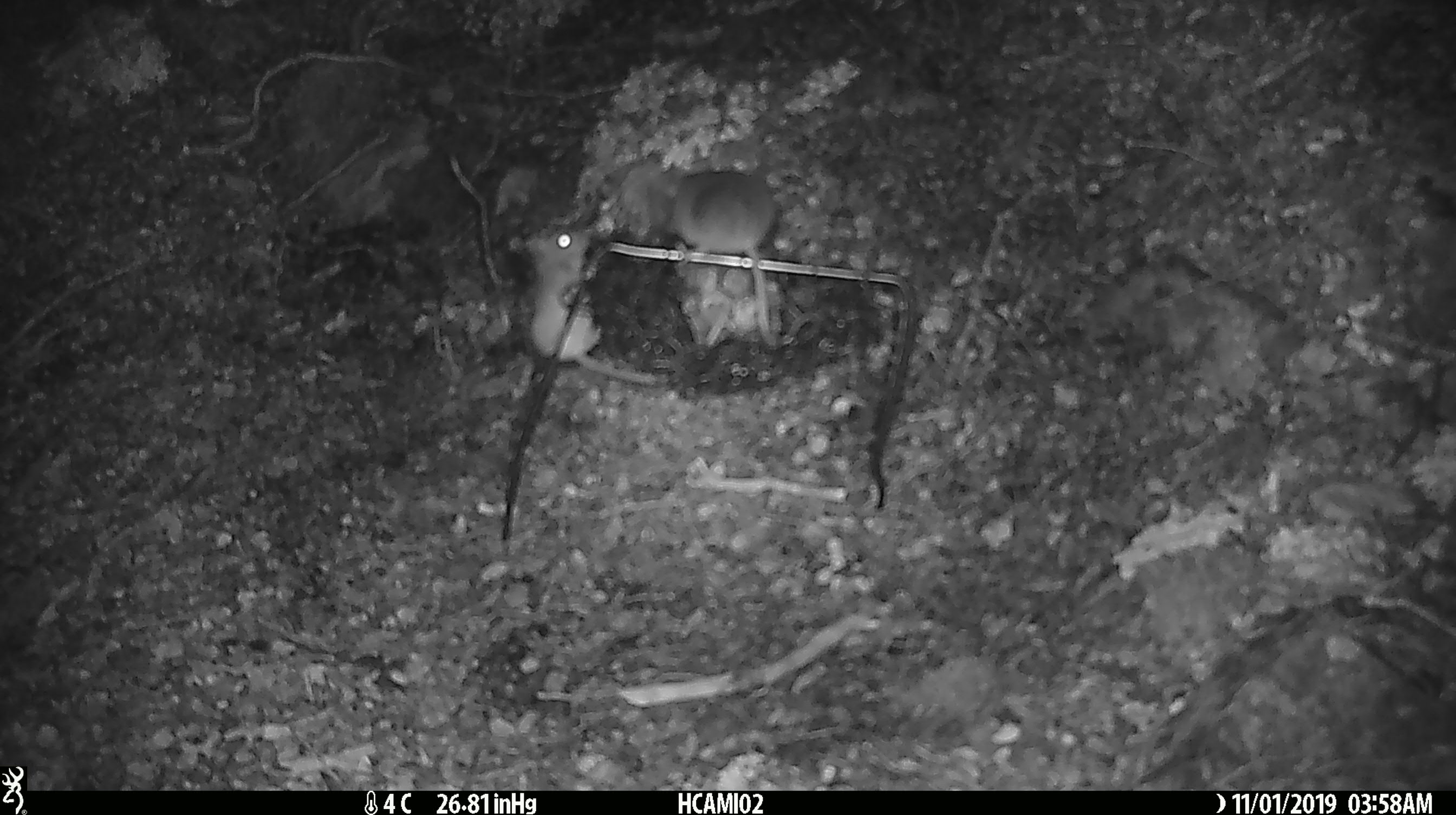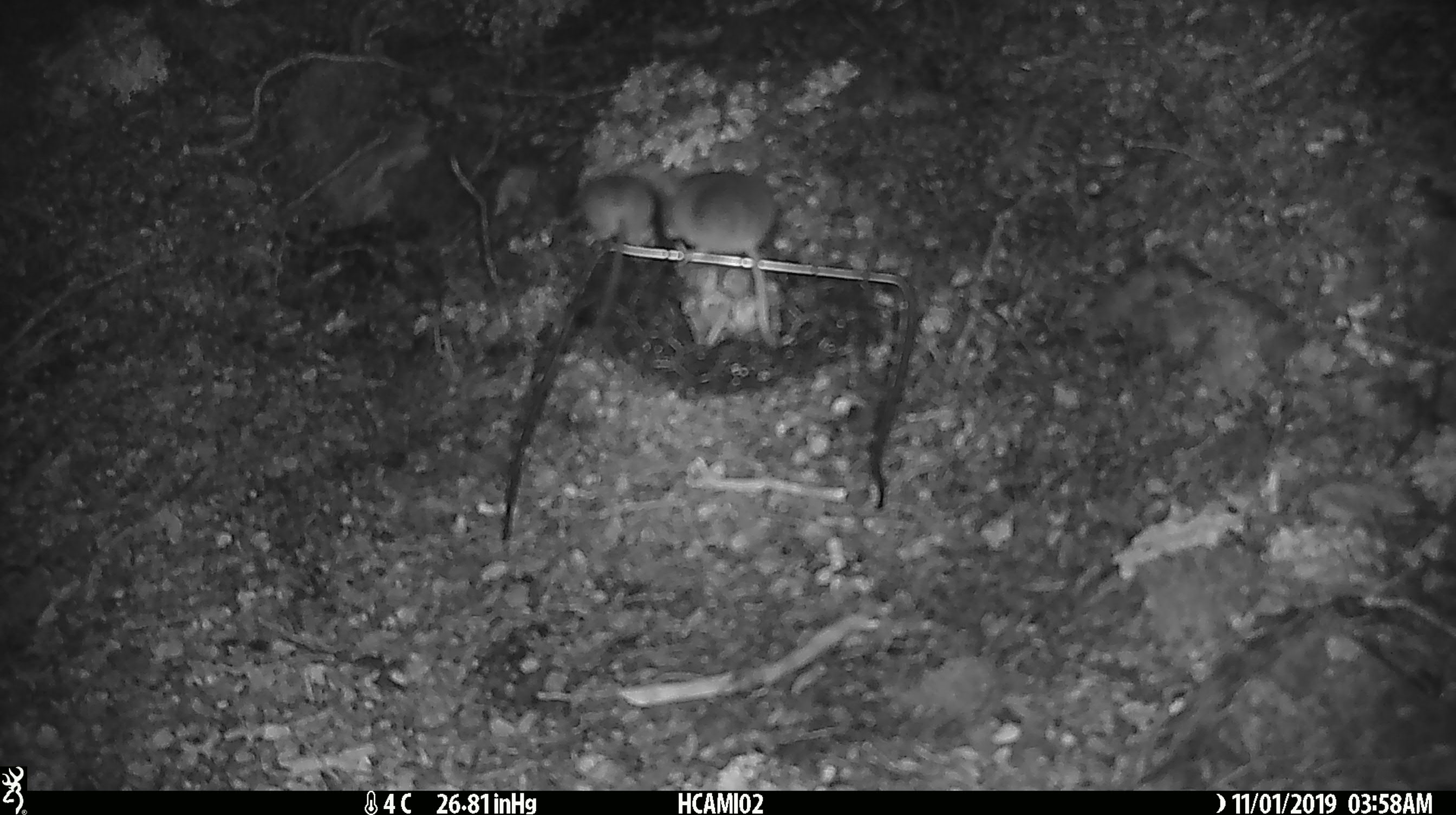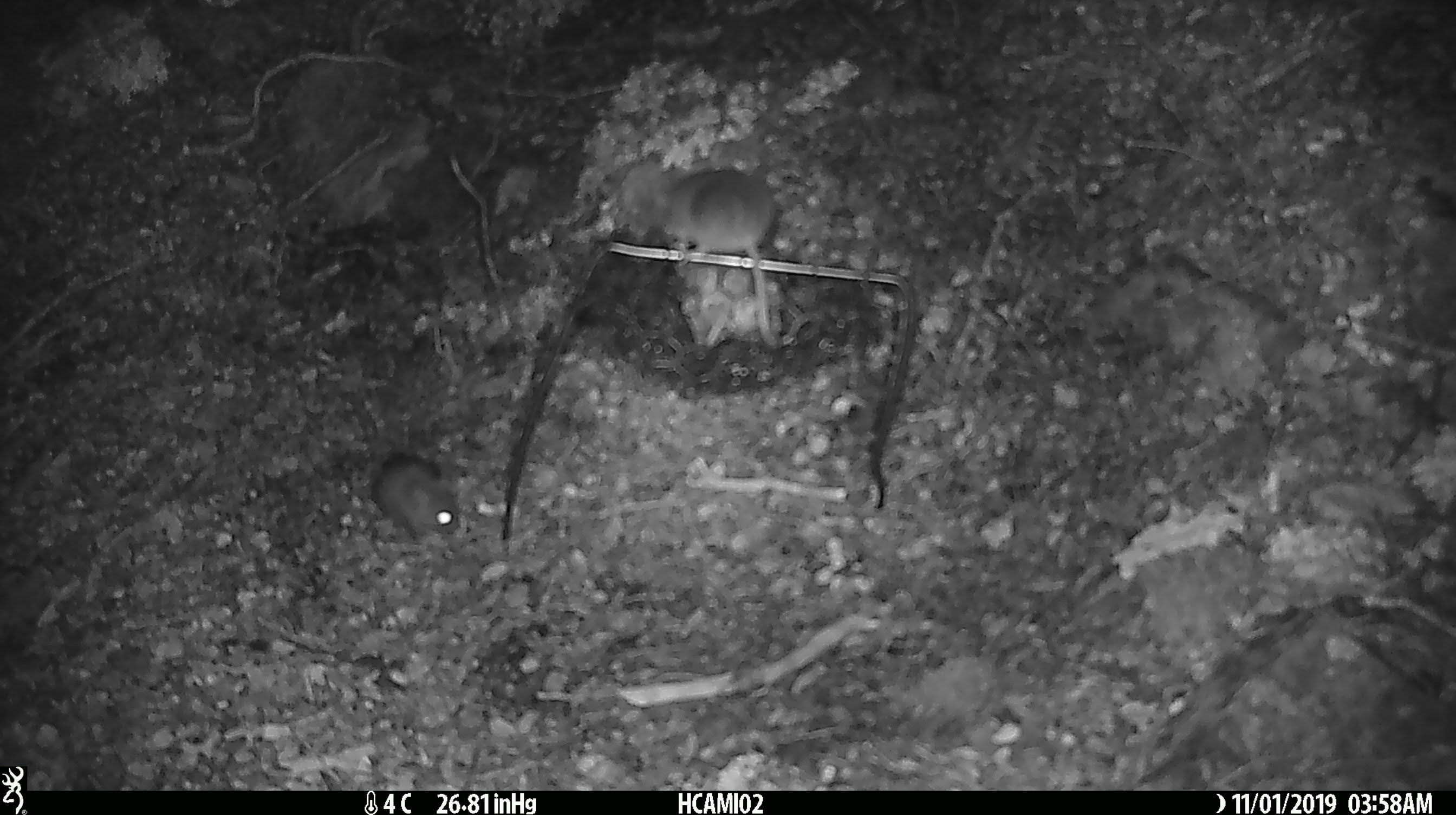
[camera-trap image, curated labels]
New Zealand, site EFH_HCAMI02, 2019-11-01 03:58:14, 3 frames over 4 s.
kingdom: Animalia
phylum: Chordata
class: Mammalia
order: Rodentia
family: Muridae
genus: Mus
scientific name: Mus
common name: mouse